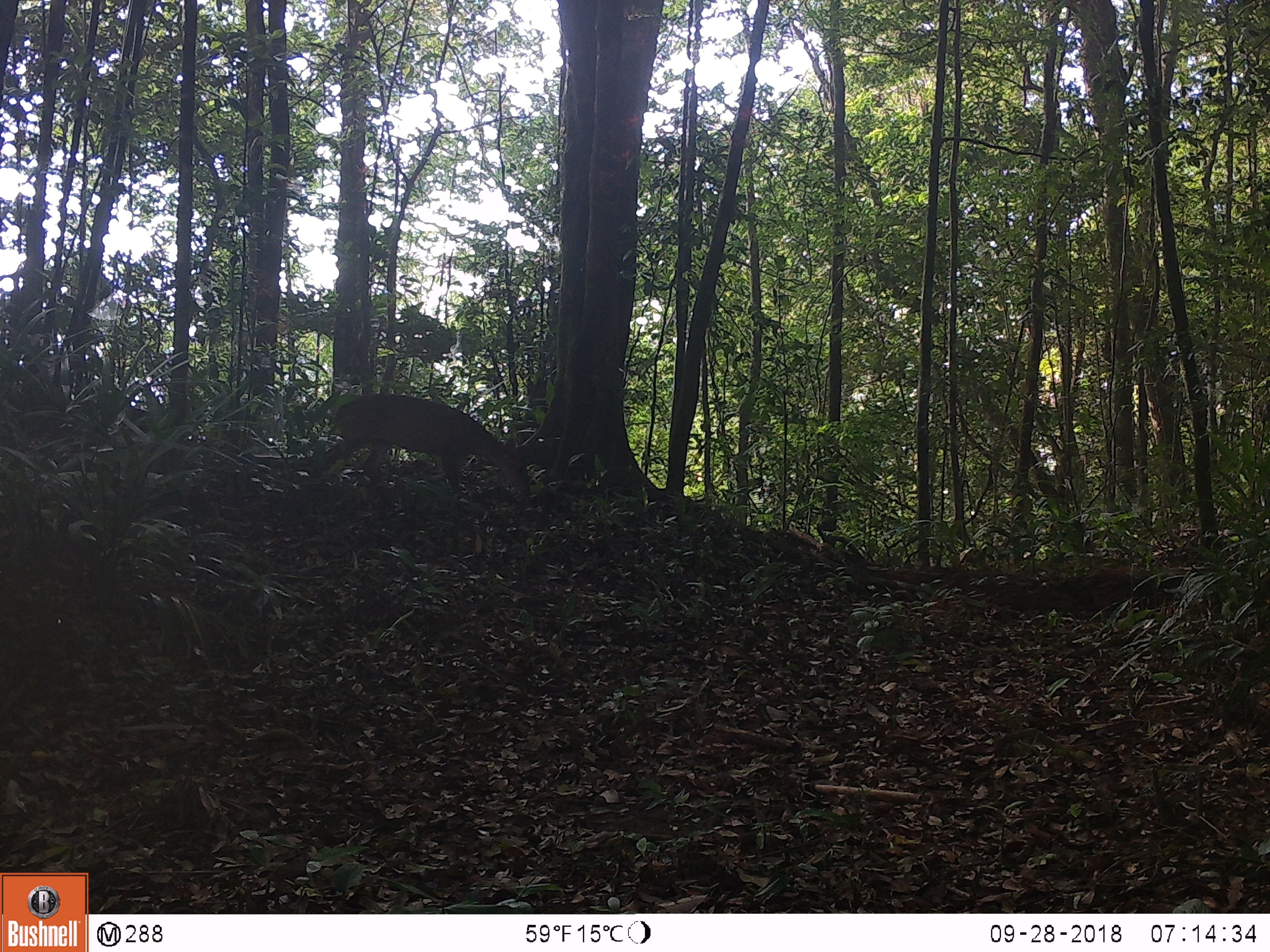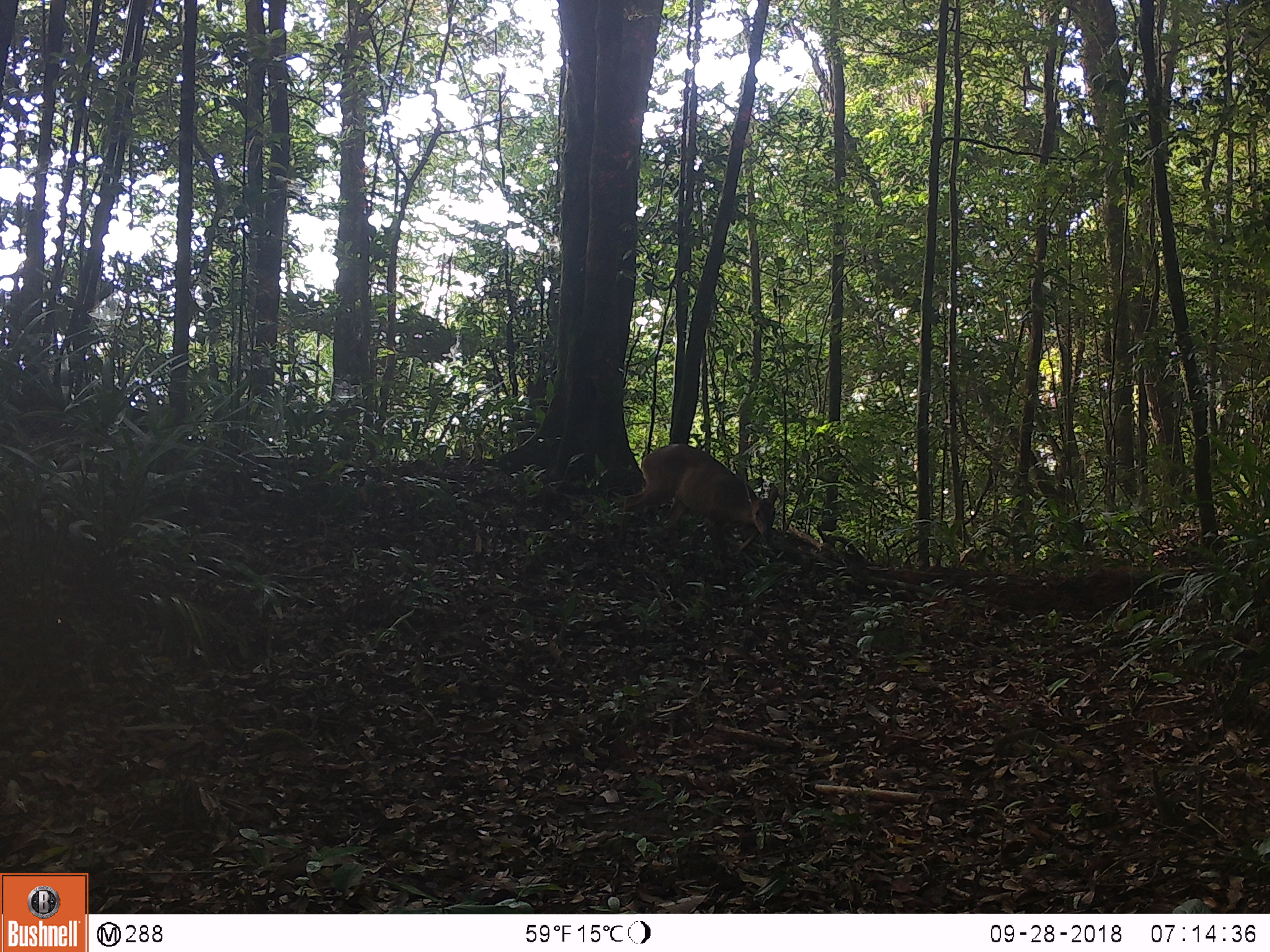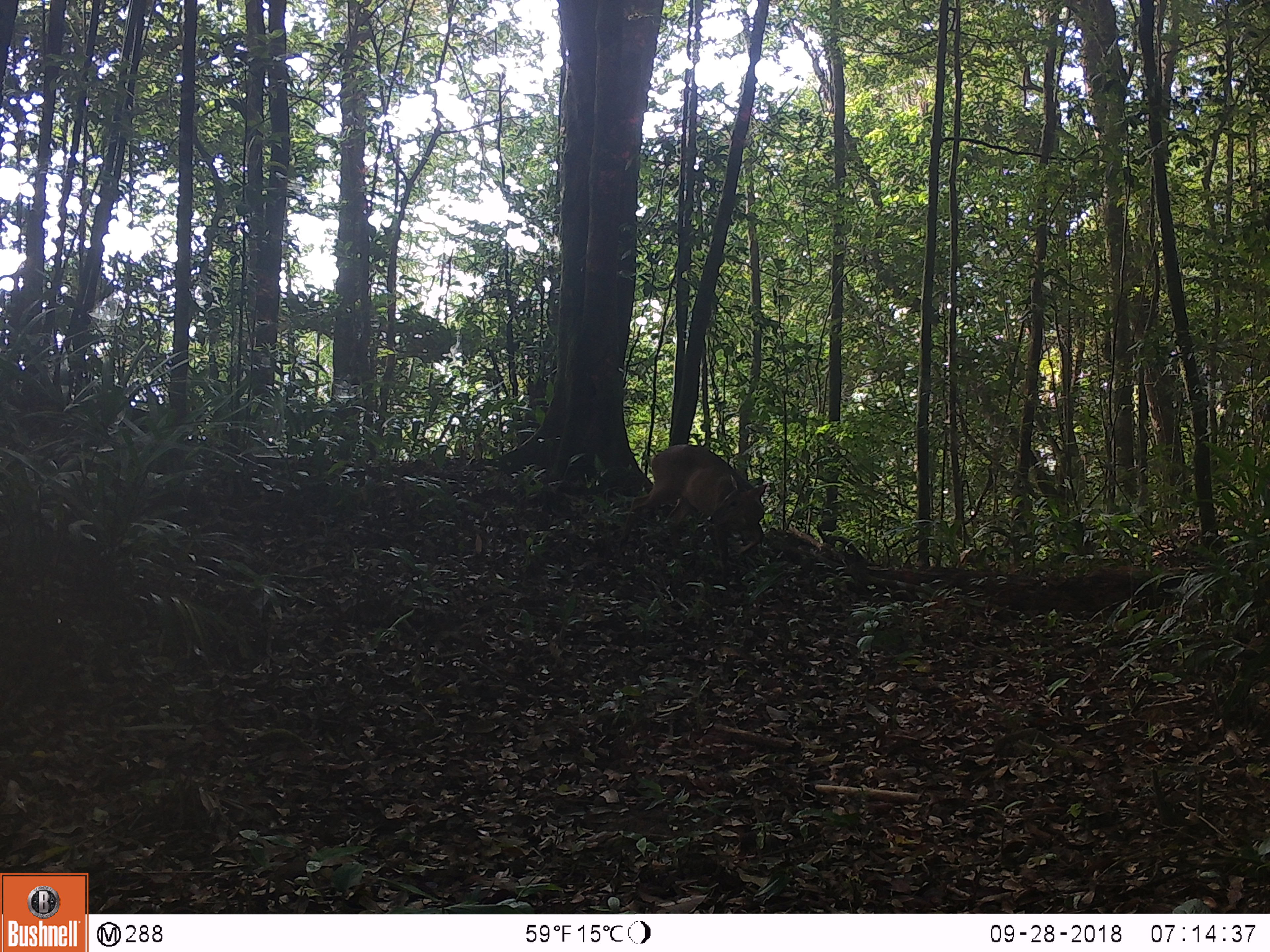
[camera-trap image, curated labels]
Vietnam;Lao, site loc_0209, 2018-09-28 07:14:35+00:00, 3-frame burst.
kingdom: Animalia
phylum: Chordata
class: Mammalia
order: Artiodactyla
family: Cervidae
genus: Muntiacus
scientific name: Muntiacus vuquangensis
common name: large-antlered muntjac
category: large antlered muntjac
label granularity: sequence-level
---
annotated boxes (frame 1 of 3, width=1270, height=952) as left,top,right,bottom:
large antlered muntjac: 305,392,530,516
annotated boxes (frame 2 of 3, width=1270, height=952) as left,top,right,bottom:
large antlered muntjac: 616,441,779,585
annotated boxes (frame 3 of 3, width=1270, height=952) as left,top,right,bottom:
large antlered muntjac: 619,444,767,586